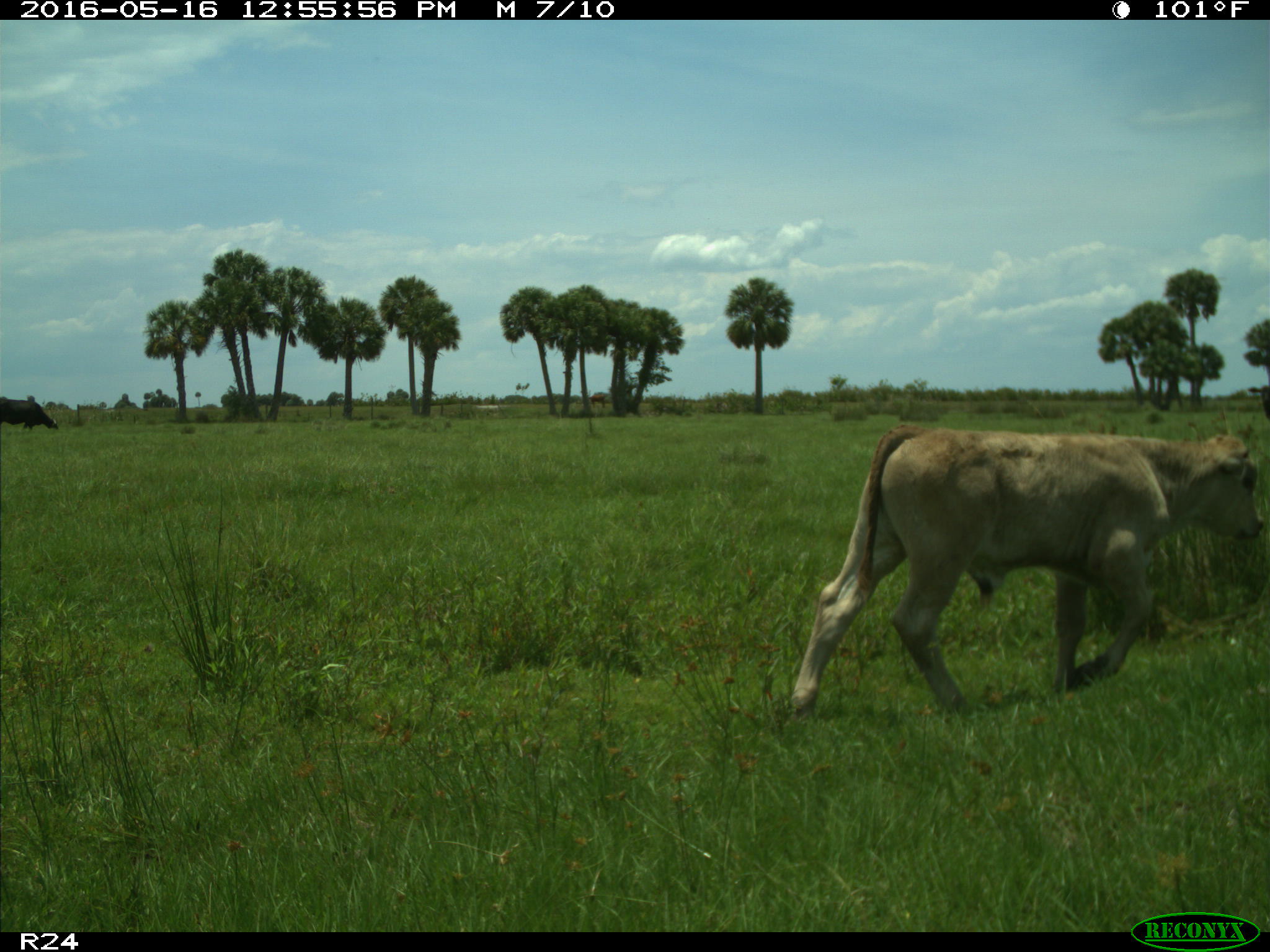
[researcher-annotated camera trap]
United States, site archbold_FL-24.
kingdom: Animalia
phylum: Chordata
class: Mammalia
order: Artiodactyla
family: Bovidae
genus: Bos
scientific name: Bos taurus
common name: domestic cow